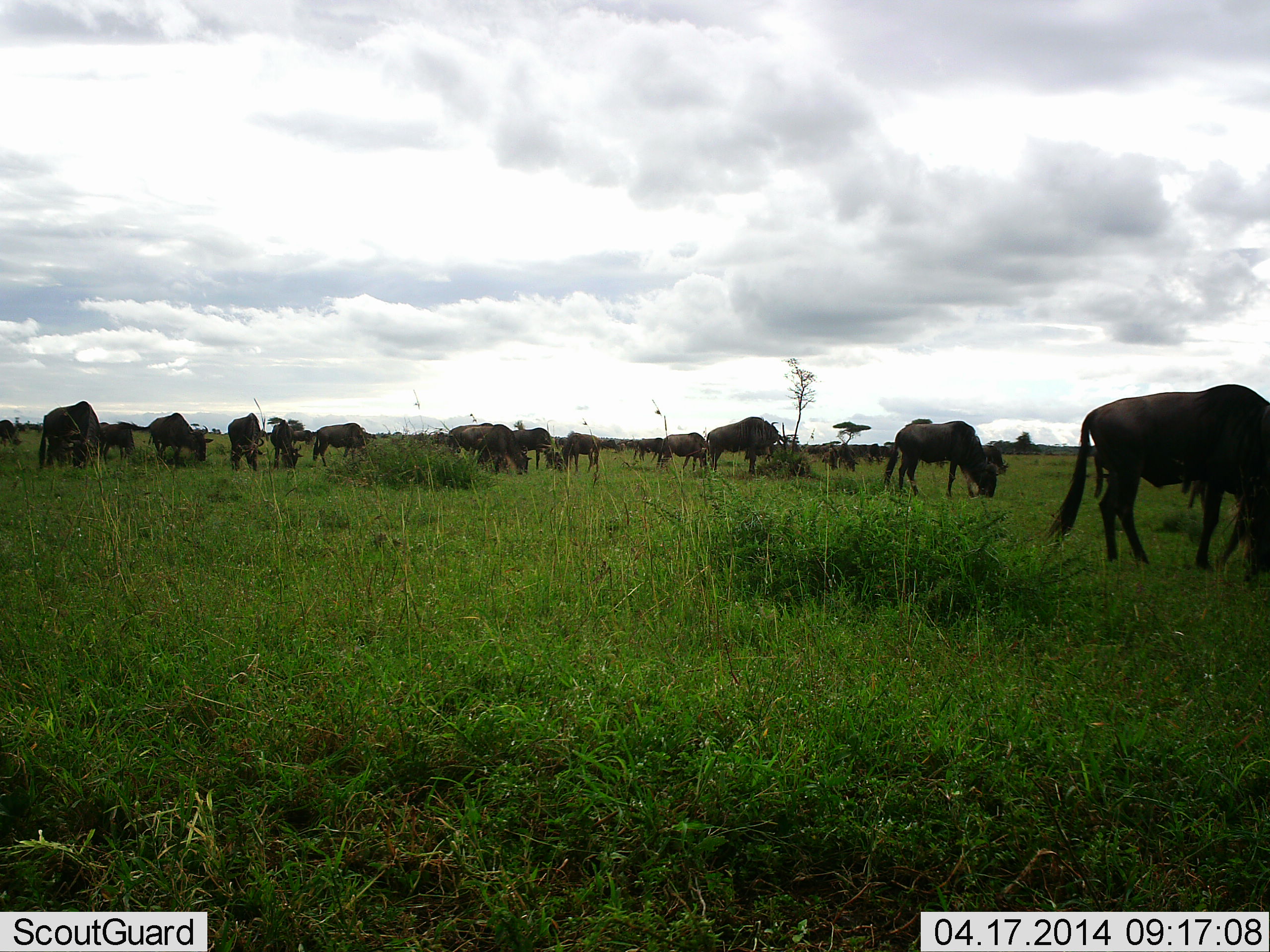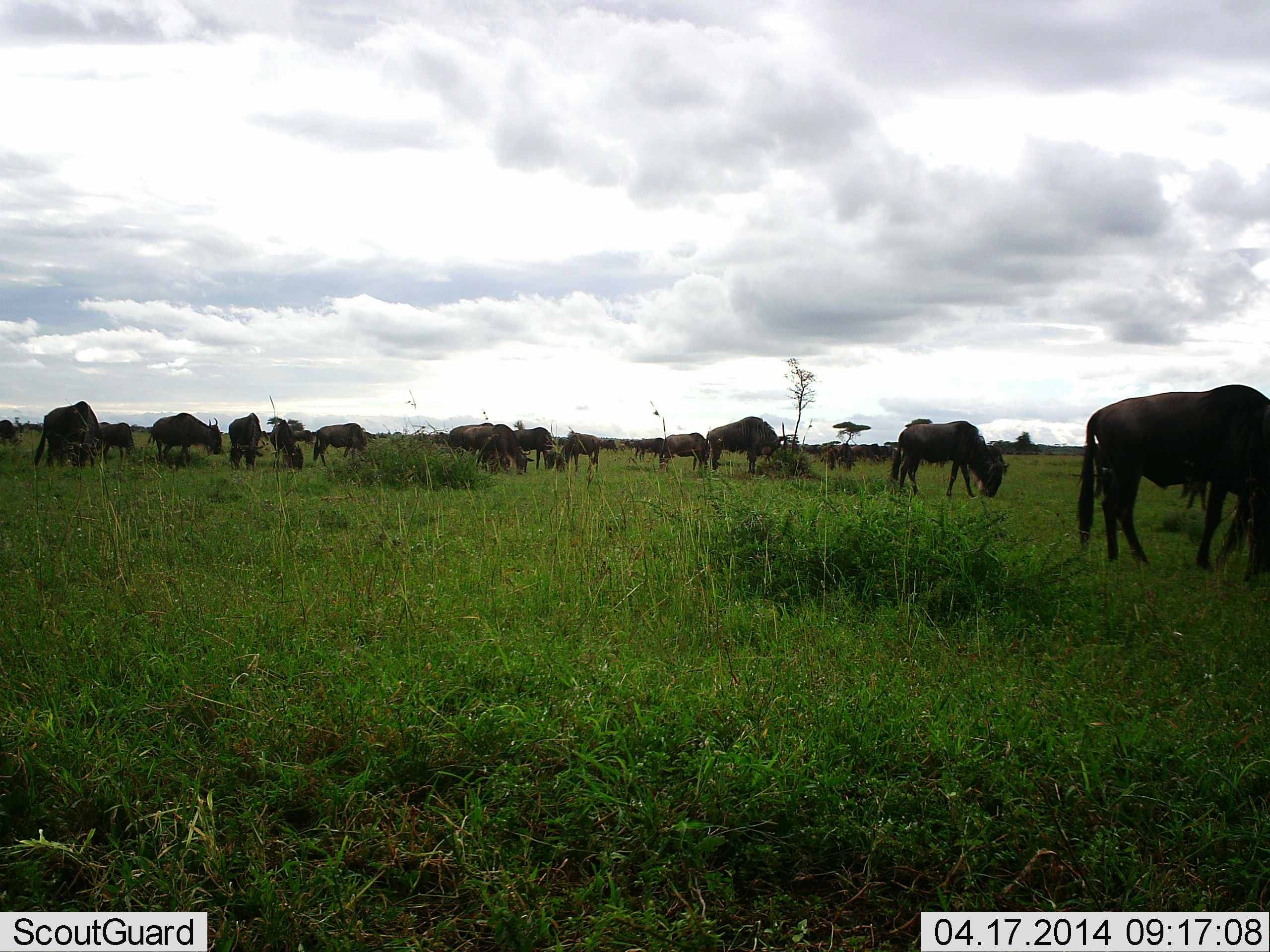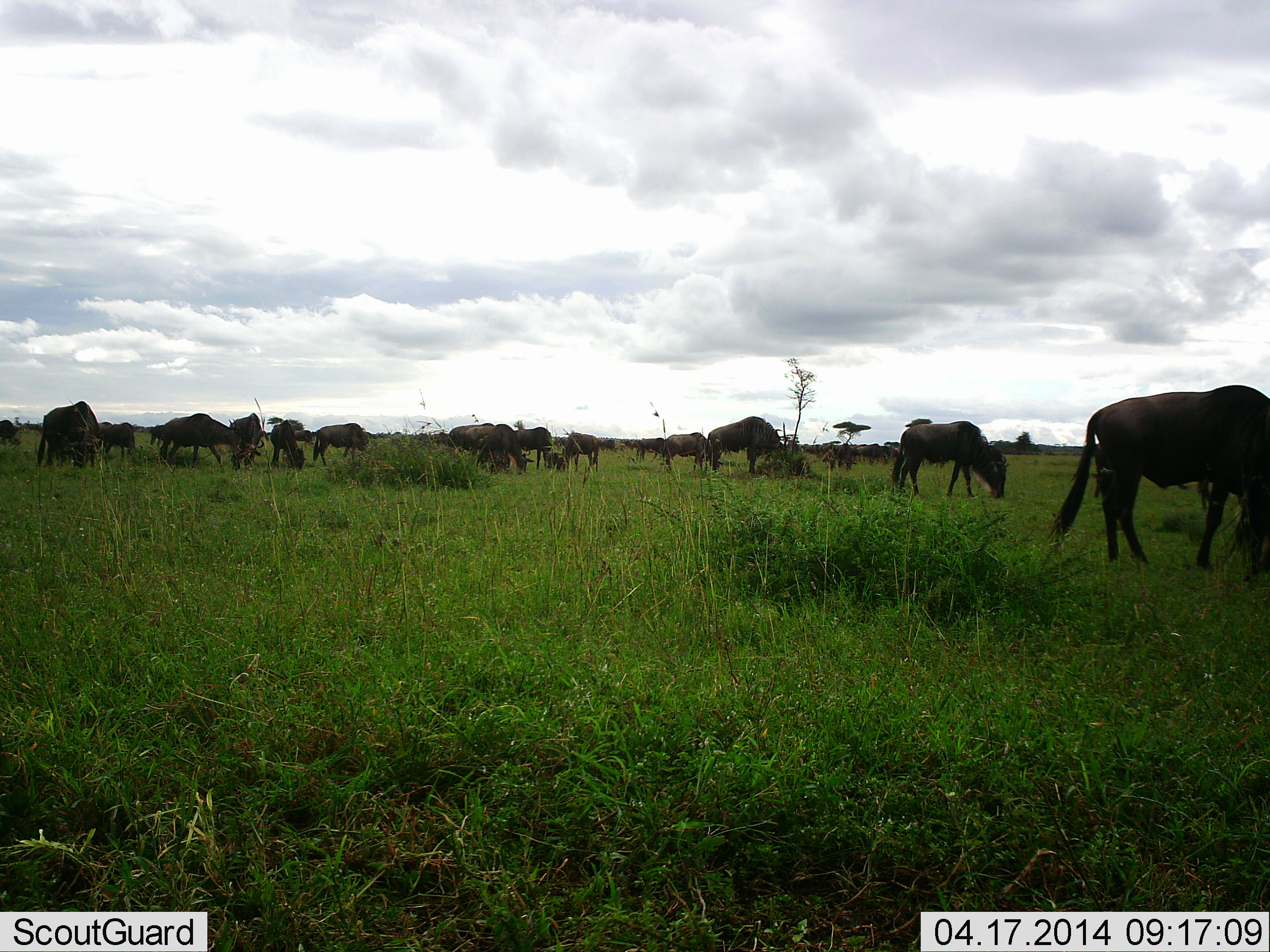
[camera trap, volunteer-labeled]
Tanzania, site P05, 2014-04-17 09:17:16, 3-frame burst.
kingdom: Animalia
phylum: Chordata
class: Mammalia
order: Artiodactyla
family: Bovidae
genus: Connochaetes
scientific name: Connochaetes taurinus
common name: blue wildebeest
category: wildebeest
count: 11-50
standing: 33%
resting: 3%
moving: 19%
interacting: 6%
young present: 3%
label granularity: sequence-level